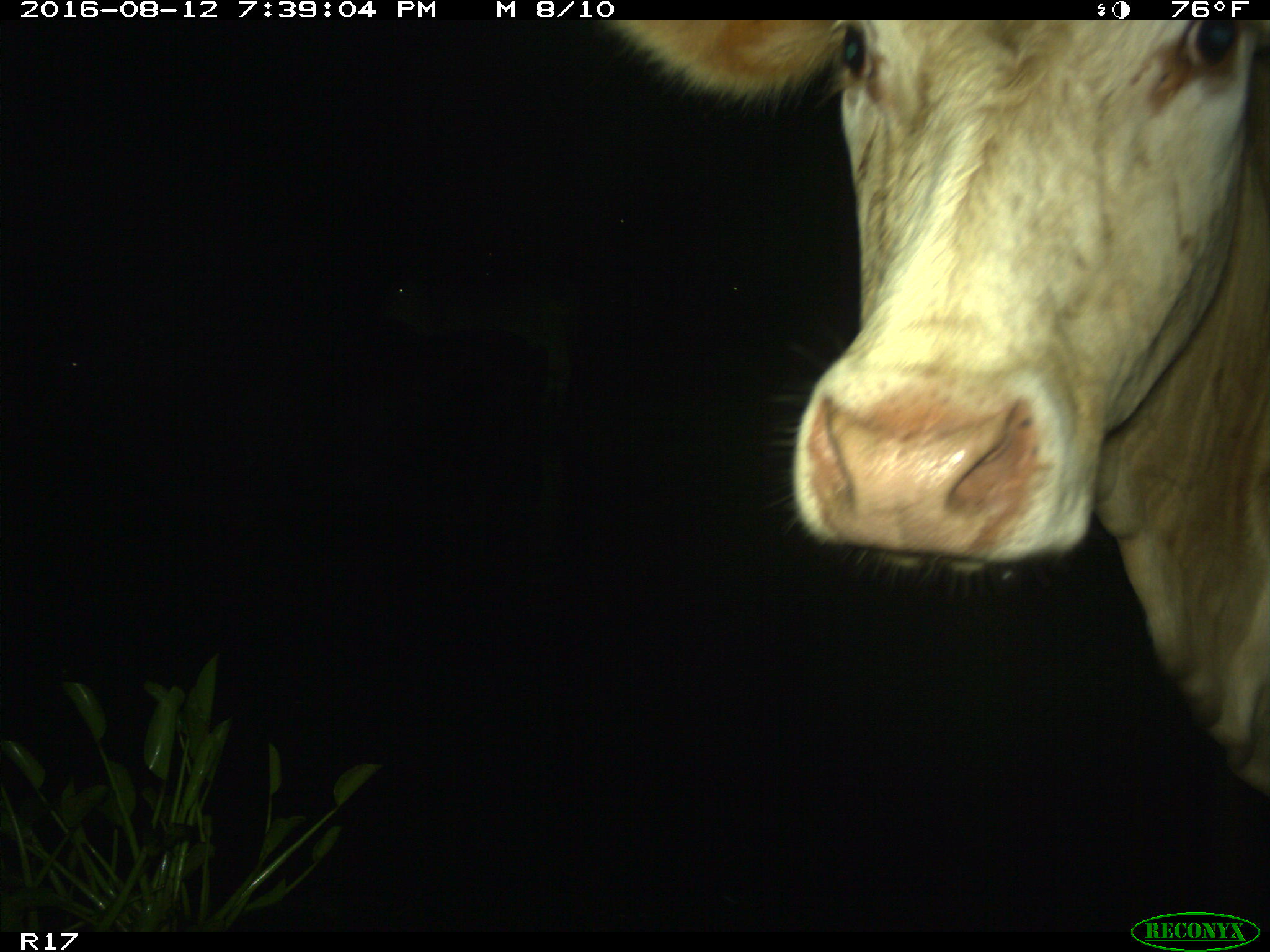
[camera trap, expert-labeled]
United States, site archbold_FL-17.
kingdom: Animalia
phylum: Chordata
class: Mammalia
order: Artiodactyla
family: Bovidae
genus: Bos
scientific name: Bos taurus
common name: domestic cow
Bos taurus (domestic cow).